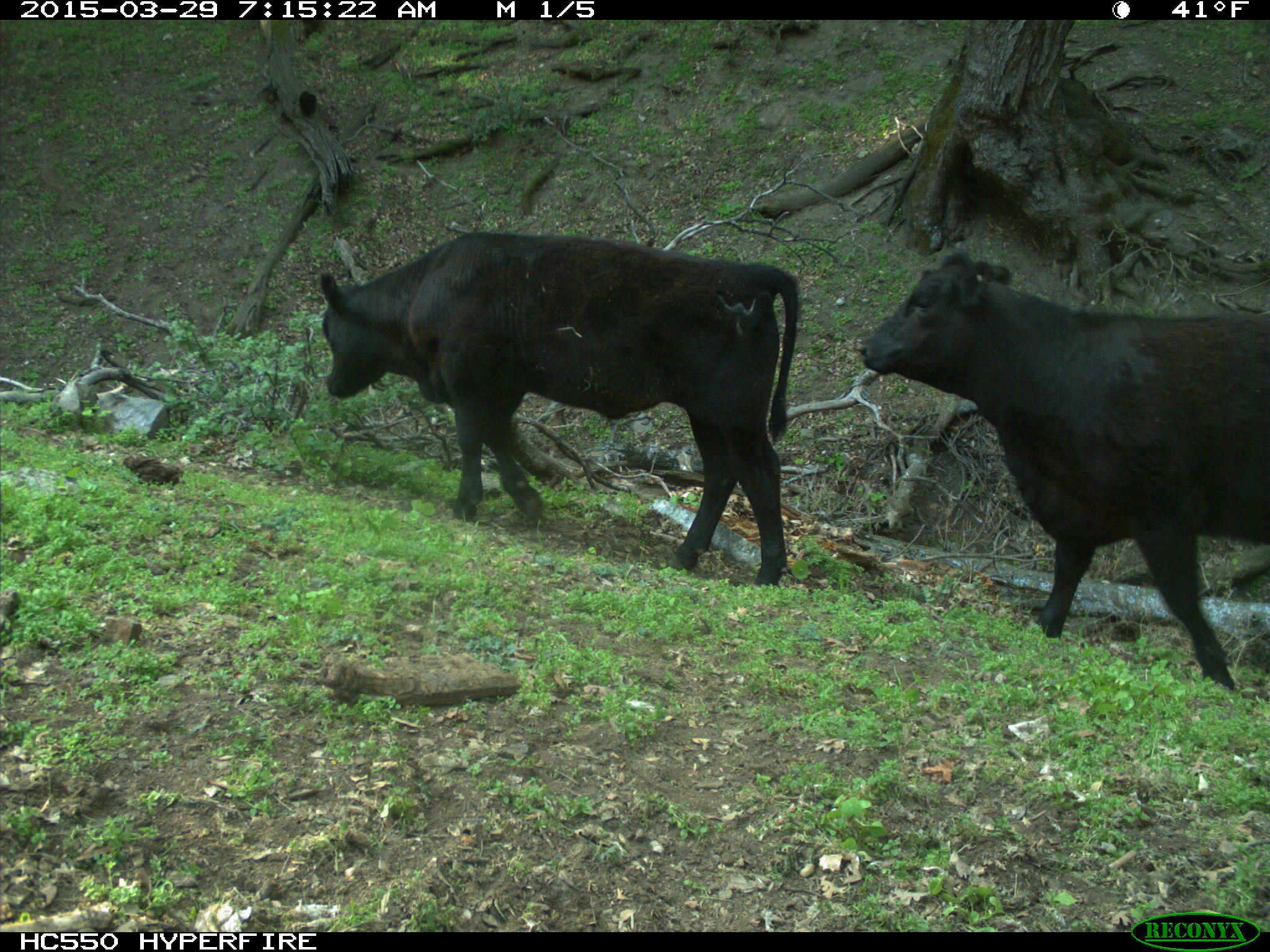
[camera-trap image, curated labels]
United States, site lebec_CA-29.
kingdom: Animalia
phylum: Chordata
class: Mammalia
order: Artiodactyla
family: Bovidae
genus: Bos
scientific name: Bos taurus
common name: domestic cow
Bos taurus (domestic cow).